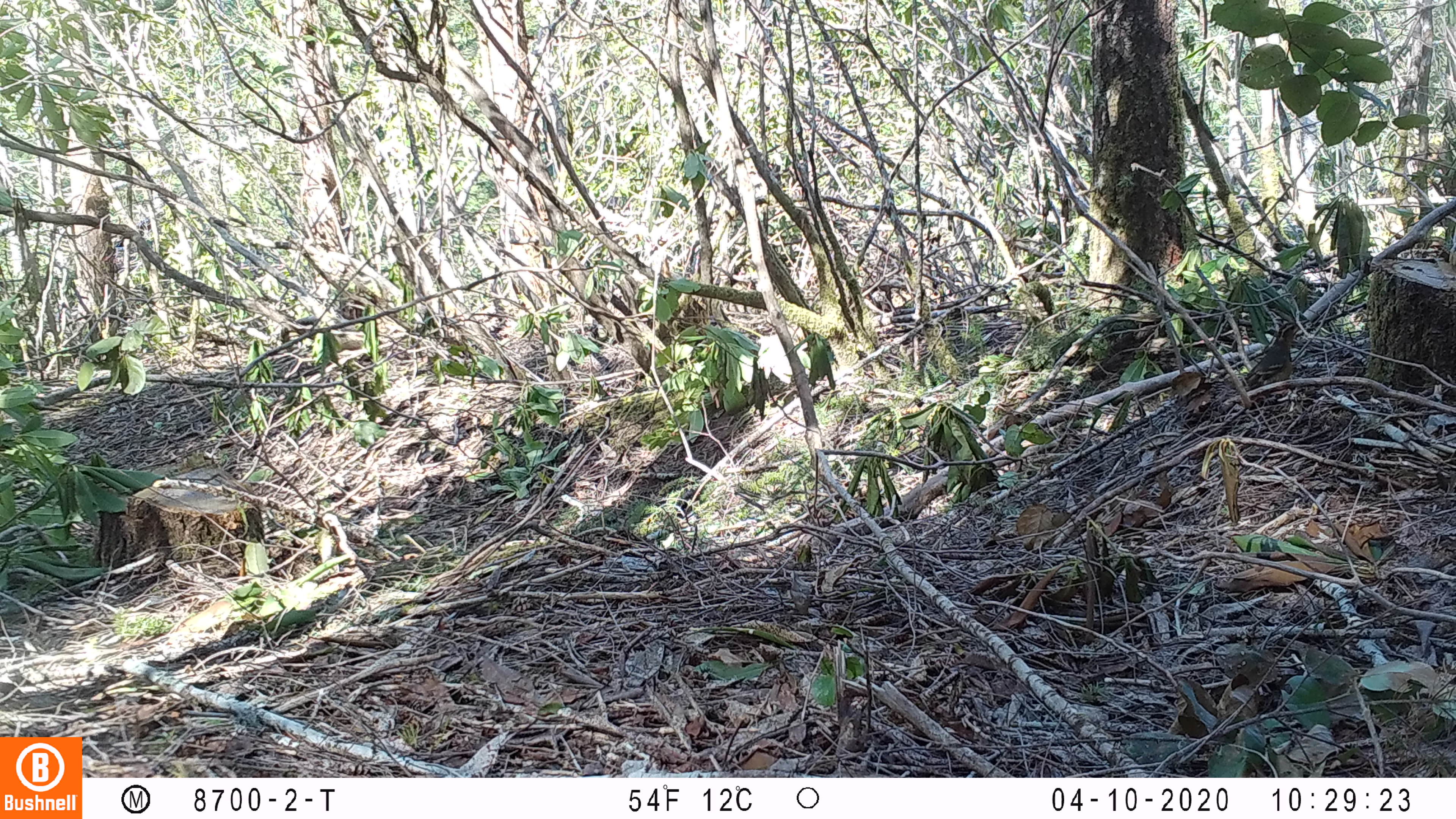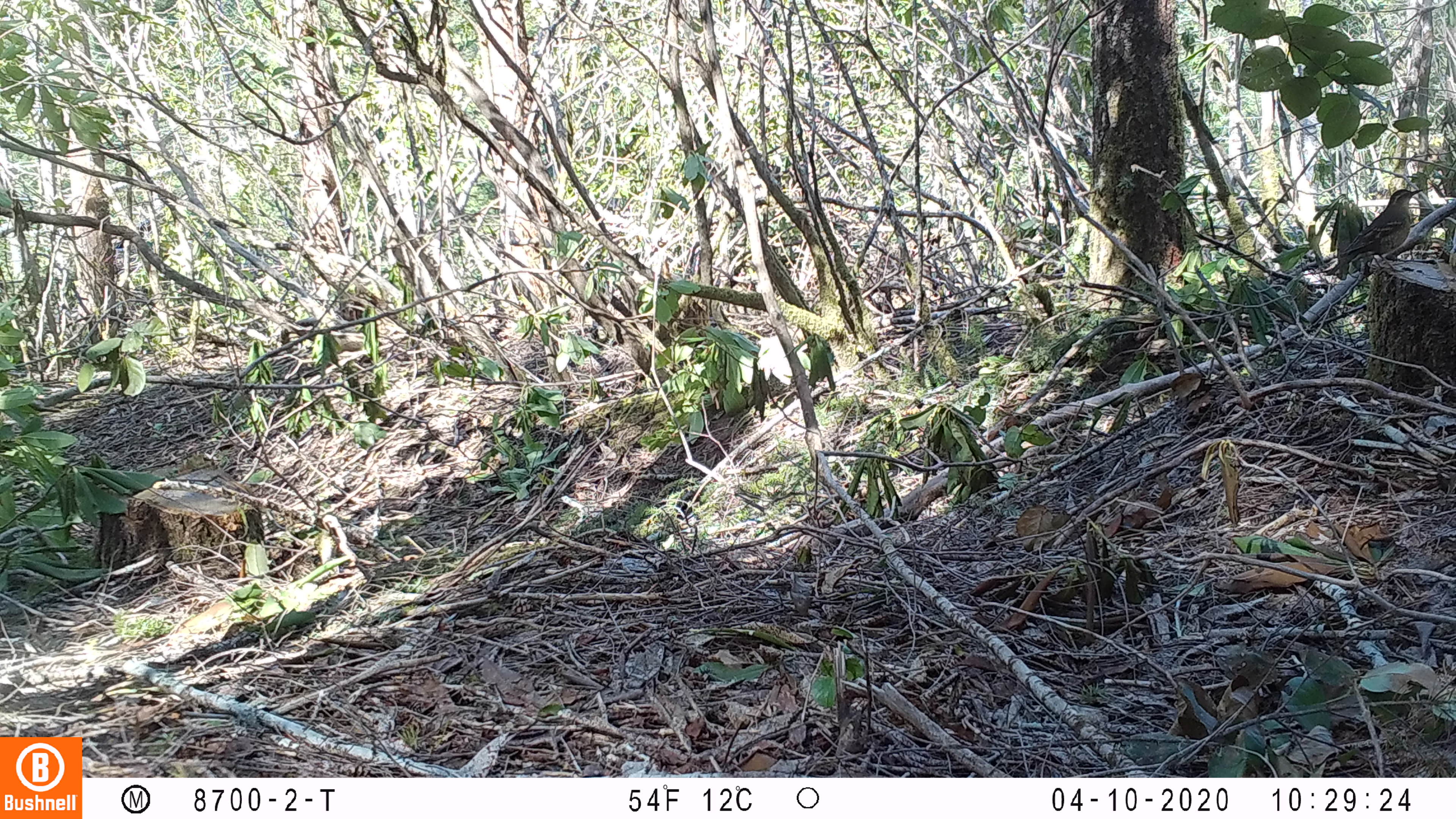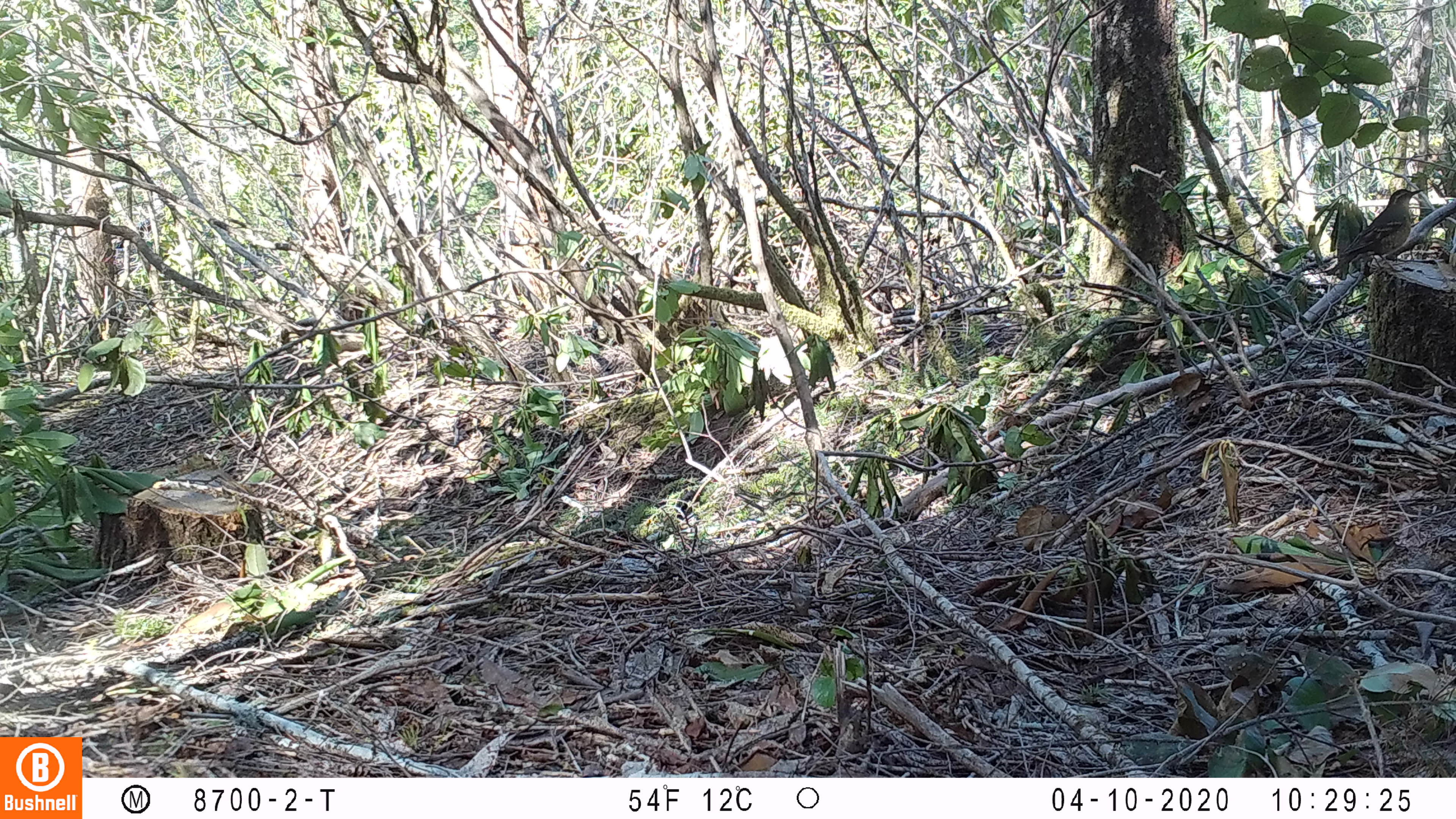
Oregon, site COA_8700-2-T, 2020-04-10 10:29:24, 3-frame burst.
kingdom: Animalia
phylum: Chordata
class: Aves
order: Passeriformes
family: Turdidae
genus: Ixoreus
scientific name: Ixoreus naevius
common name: varied thrush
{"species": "varied thrush (Ixoreus naevius)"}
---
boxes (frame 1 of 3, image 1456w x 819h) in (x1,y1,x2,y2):
varied thrush: (1240,315,1303,397)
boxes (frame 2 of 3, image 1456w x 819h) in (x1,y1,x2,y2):
varied thrush: (1334,188,1422,272)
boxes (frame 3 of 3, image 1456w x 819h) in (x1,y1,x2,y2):
varied thrush: (1334,183,1422,279)